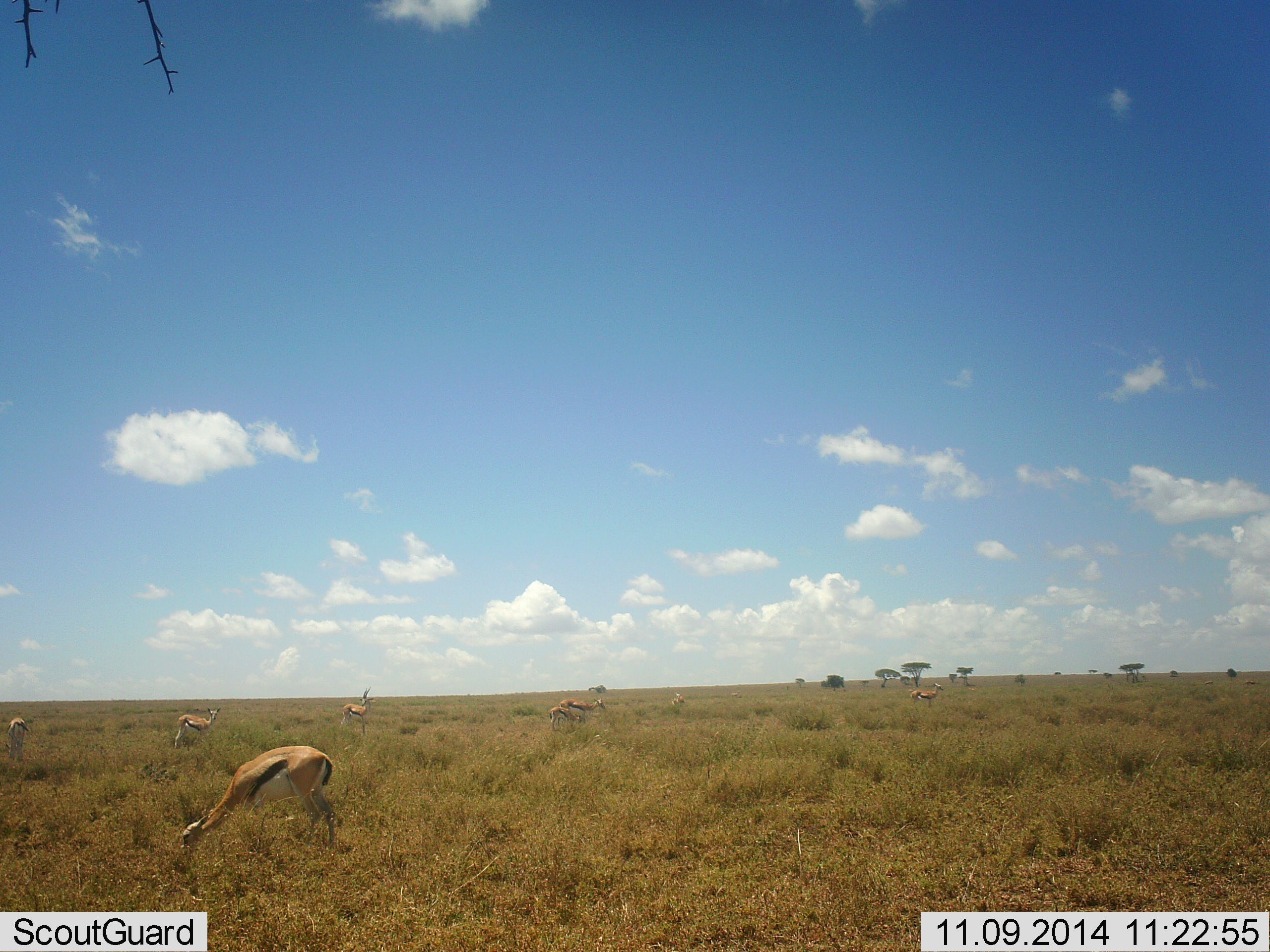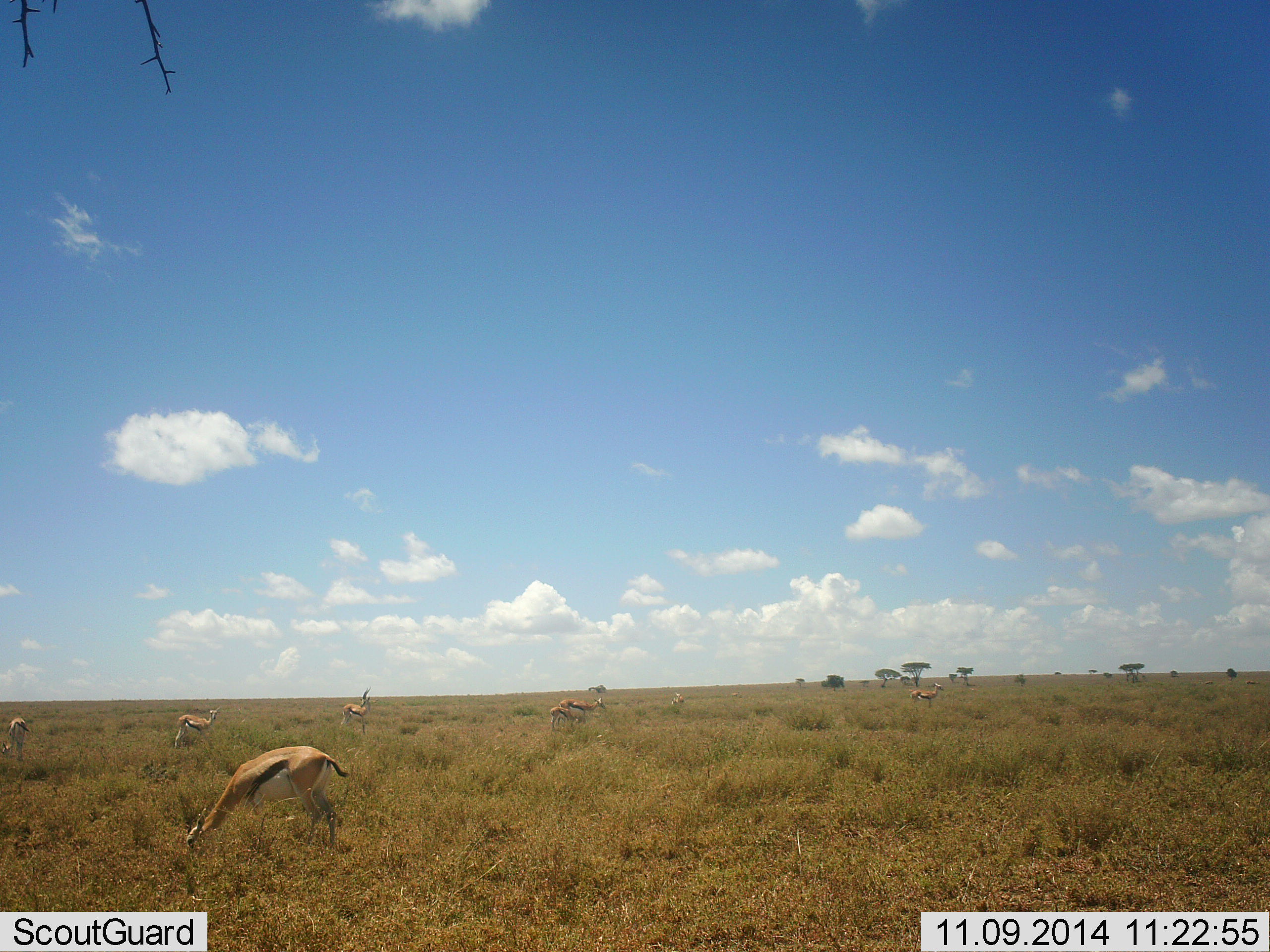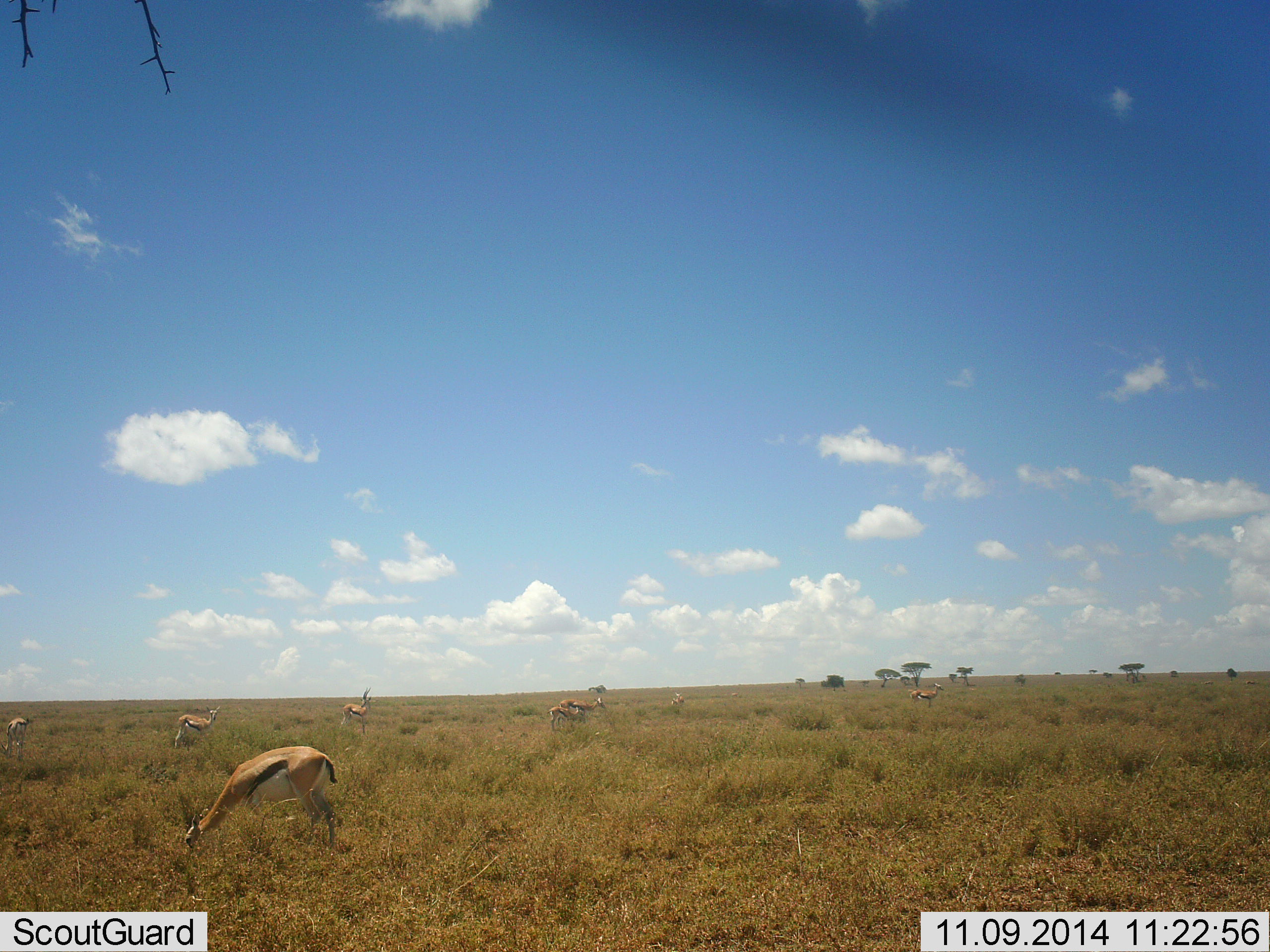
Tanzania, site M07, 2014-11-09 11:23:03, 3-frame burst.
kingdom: Animalia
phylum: Chordata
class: Mammalia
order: Artiodactyla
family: Bovidae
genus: Eudorcas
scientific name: Eudorcas thomsonii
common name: thomson's gazelle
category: gazellethomsons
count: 8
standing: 70%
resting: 10%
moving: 30%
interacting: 10%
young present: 0%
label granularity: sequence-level